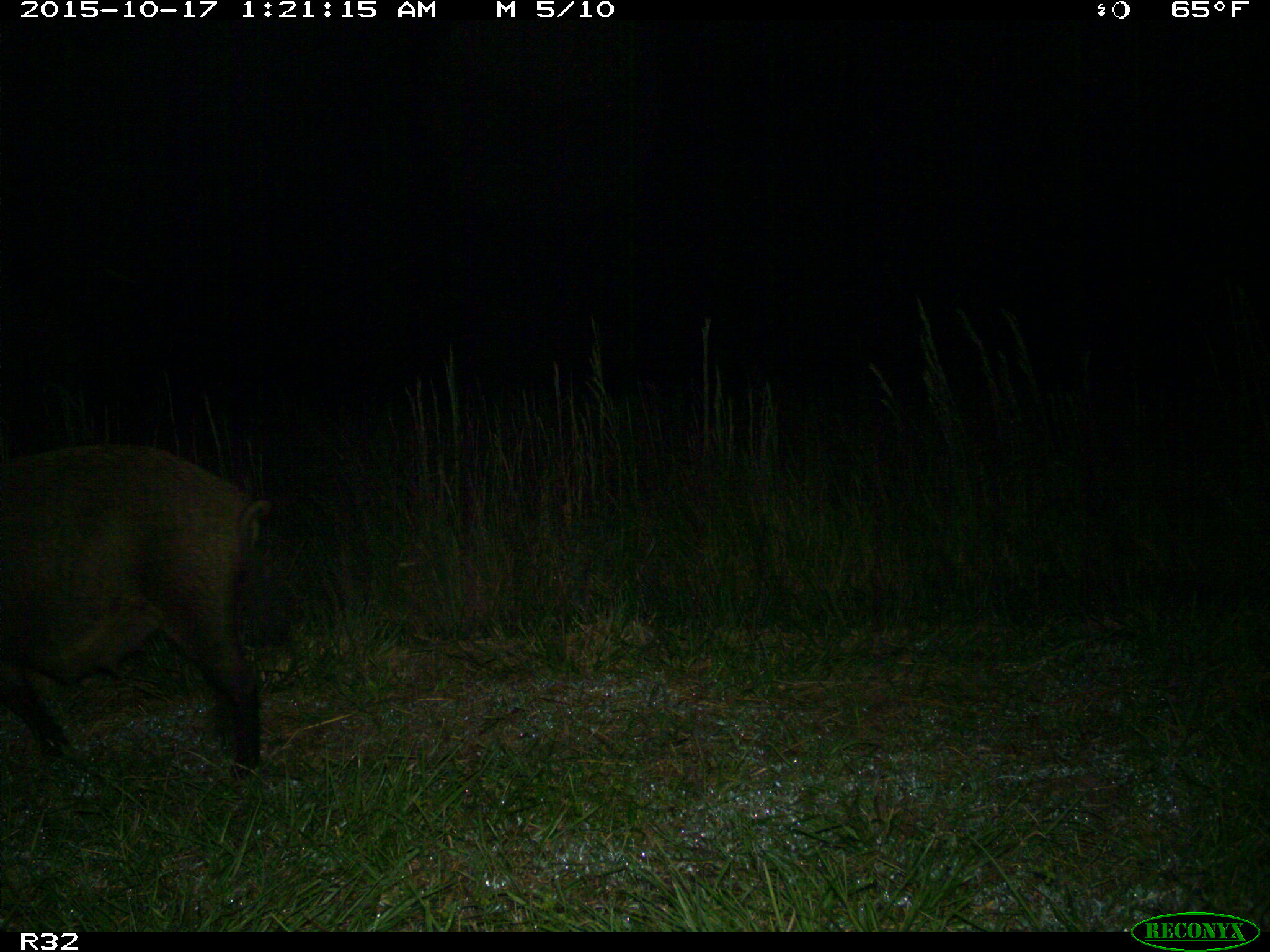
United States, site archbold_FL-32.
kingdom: Animalia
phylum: Chordata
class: Mammalia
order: Artiodactyla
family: Suidae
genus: Sus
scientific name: Sus scrofa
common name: wild boar